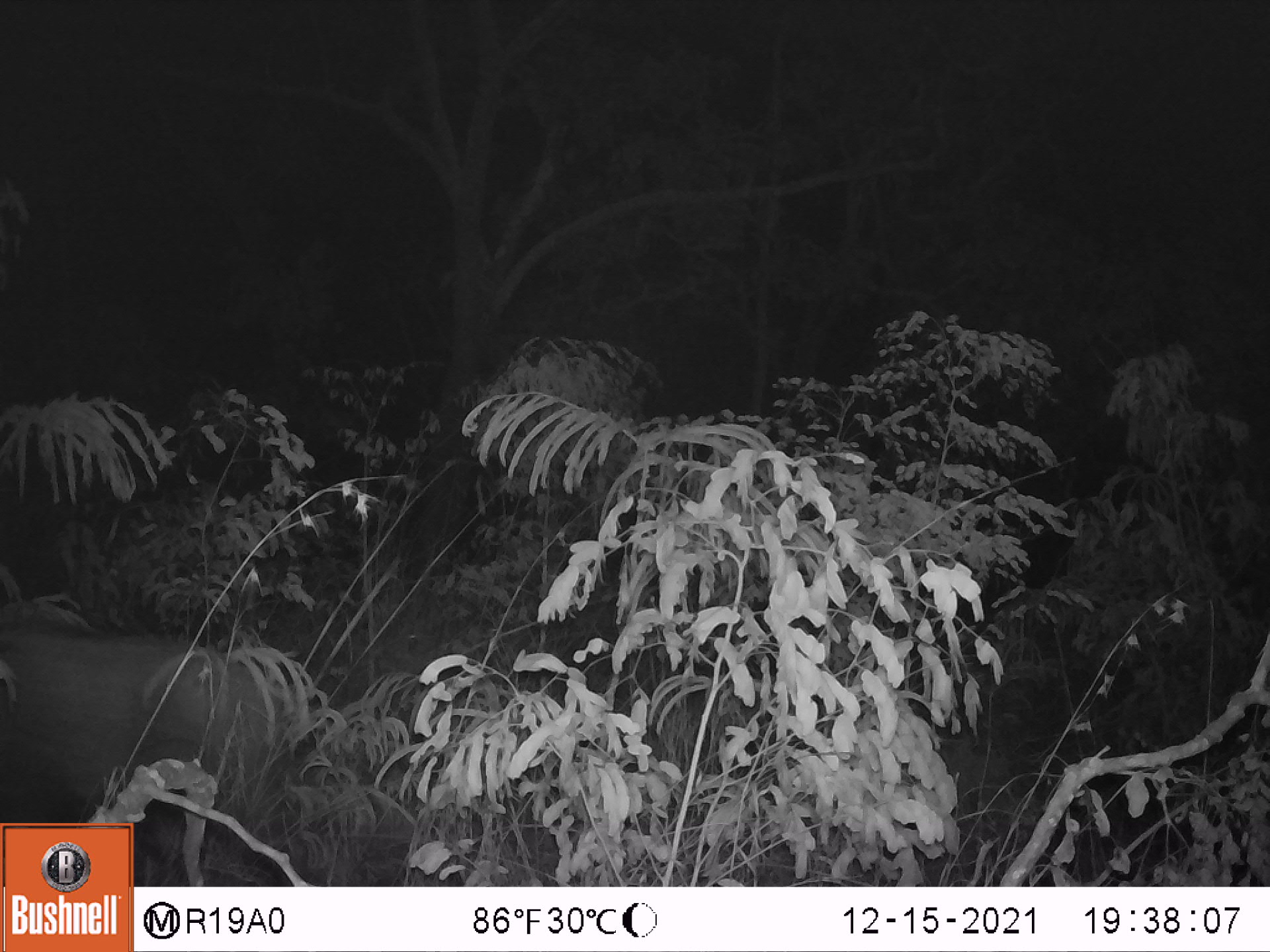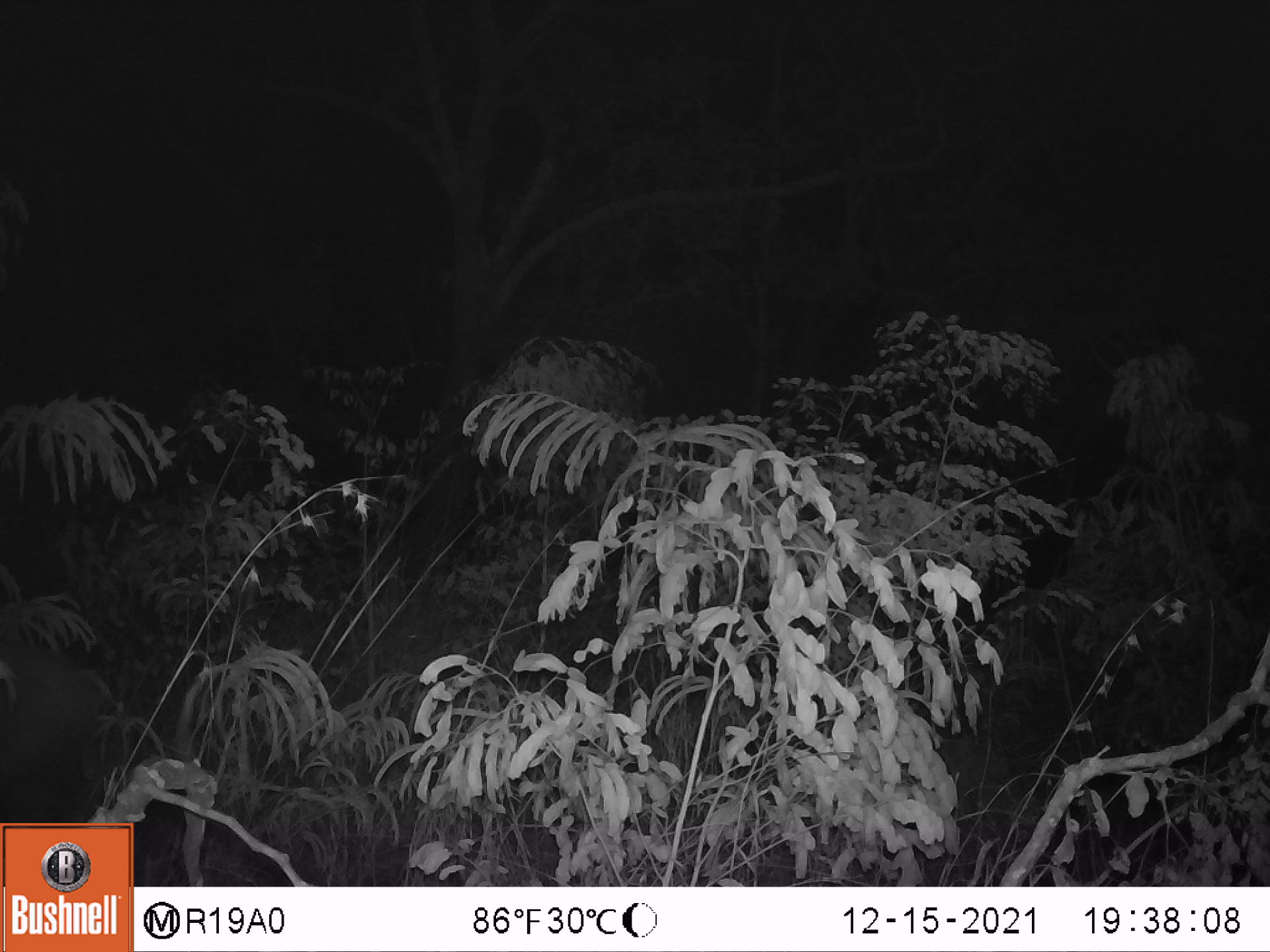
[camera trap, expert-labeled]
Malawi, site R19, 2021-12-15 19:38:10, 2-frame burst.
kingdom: Animalia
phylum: Chordata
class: Mammalia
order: Artiodactyla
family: Suidae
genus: Potamochoerus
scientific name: Potamochoerus larvatus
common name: bushpig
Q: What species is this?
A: Bushpig (Potamochoerus larvatus).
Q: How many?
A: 1.